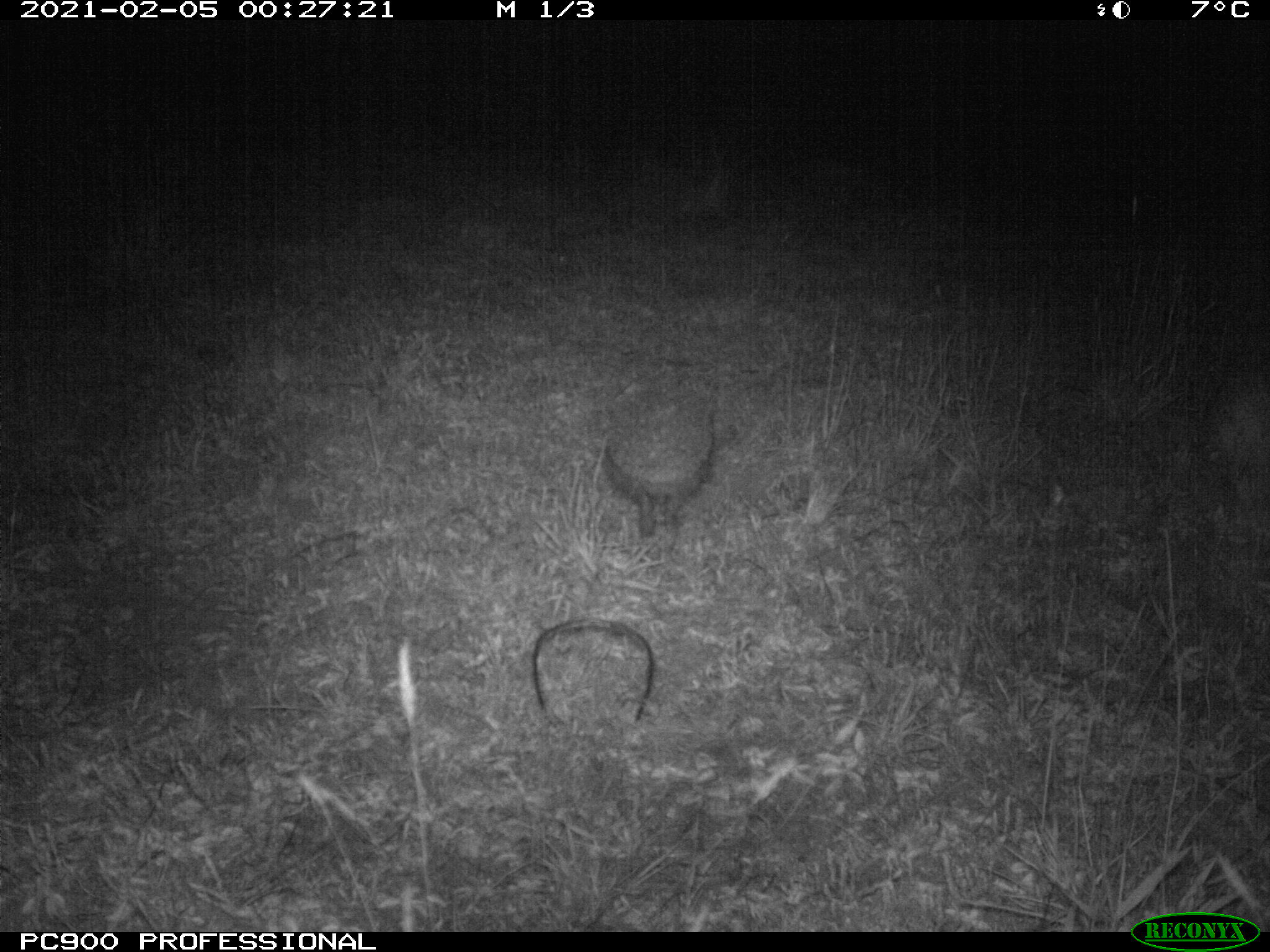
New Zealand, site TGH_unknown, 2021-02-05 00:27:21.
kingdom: Animalia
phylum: Chordata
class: Mammalia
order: Eulipotyphla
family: Erinaceidae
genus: Erinaceus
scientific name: Erinaceus europaeus europaeus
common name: european hedgehog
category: hedgehog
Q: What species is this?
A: Hedgehog (european hedgehog) (Erinaceus europaeus europaeus).